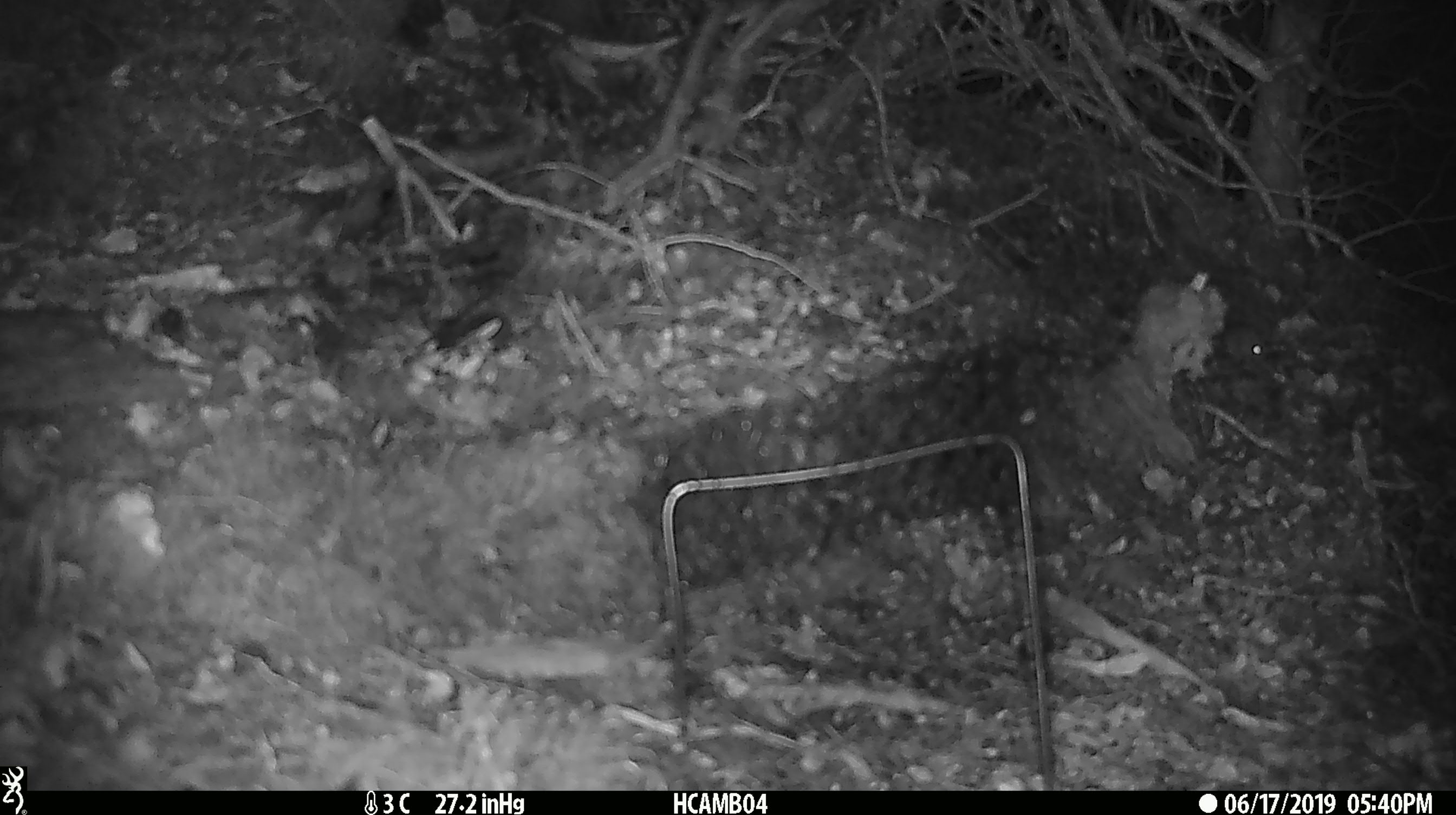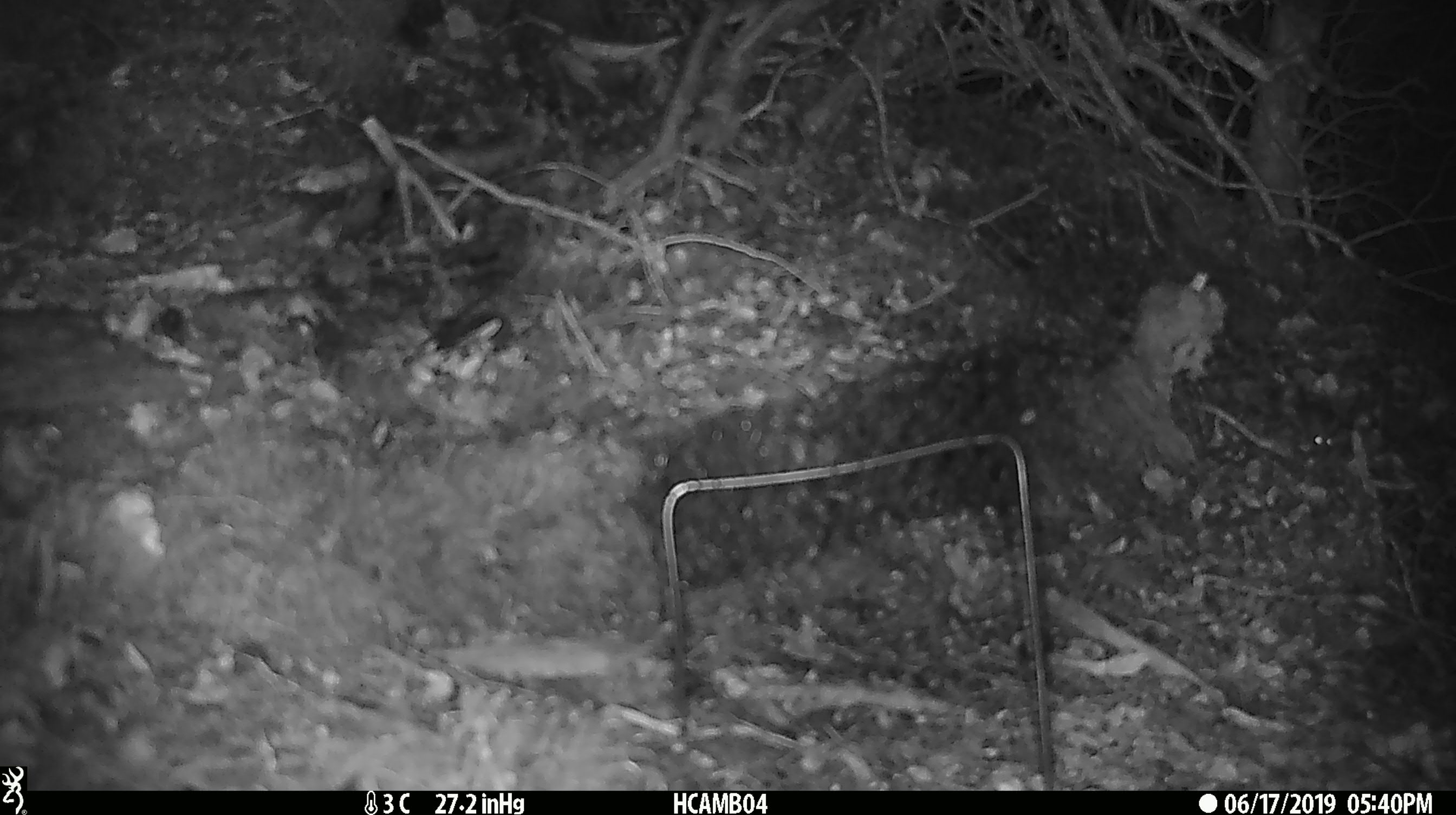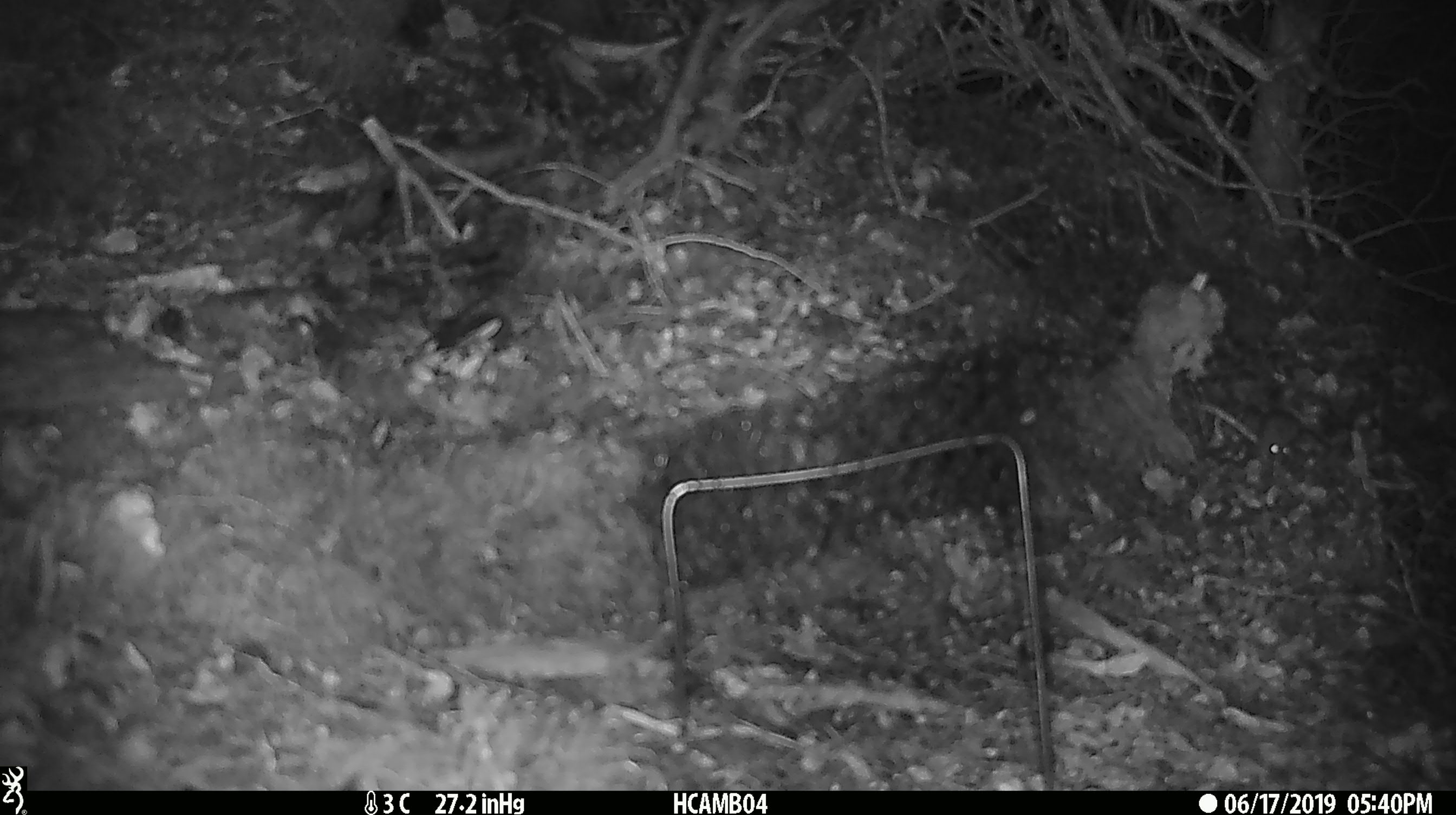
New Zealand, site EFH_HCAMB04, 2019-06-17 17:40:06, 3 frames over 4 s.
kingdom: Animalia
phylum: Chordata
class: Mammalia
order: Rodentia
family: Muridae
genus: Mus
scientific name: Mus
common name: mouse